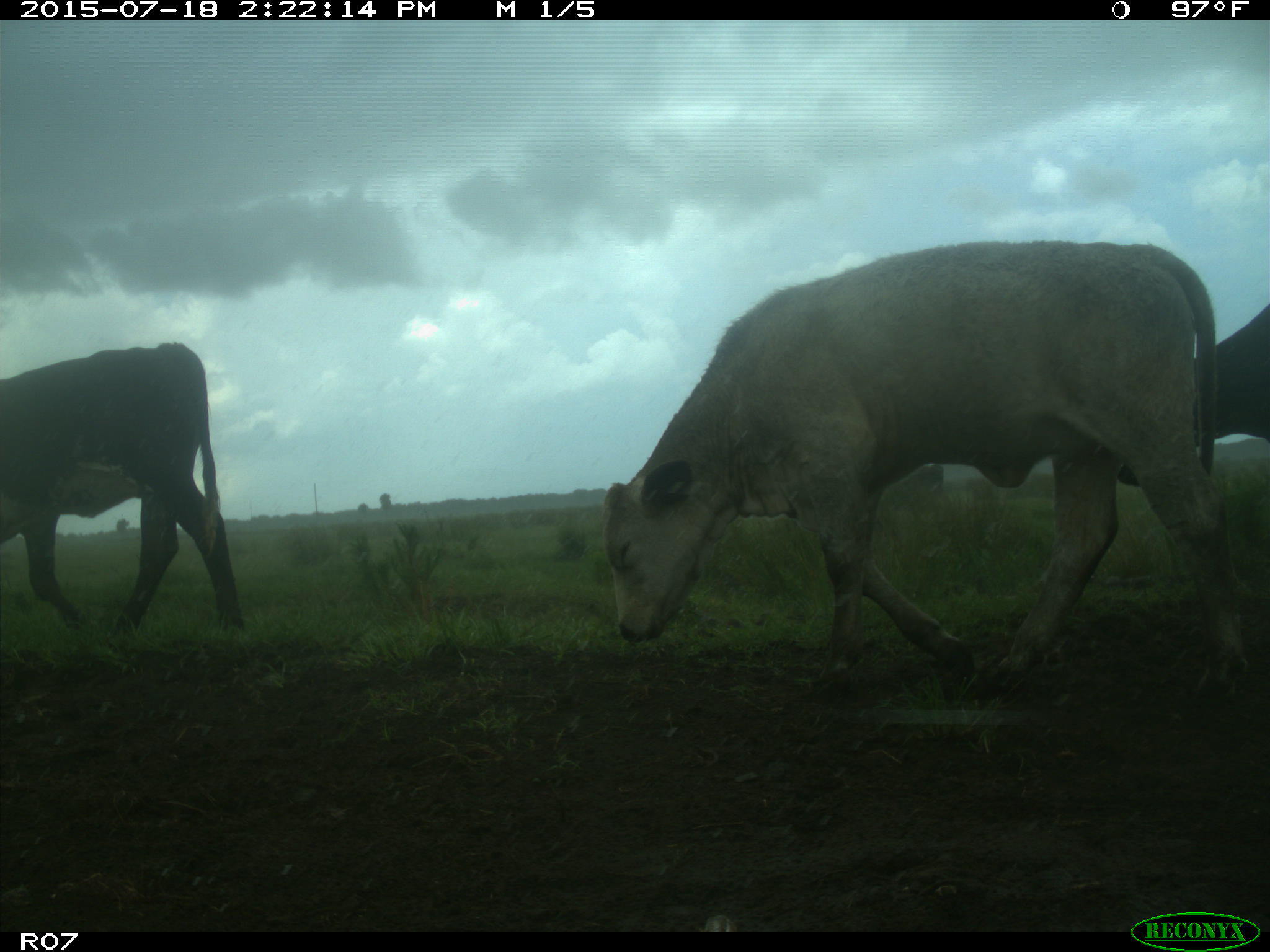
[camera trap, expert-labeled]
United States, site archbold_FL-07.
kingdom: Animalia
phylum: Chordata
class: Mammalia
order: Artiodactyla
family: Bovidae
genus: Bos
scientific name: Bos taurus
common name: domestic cow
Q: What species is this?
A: Bos taurus (domestic cow).